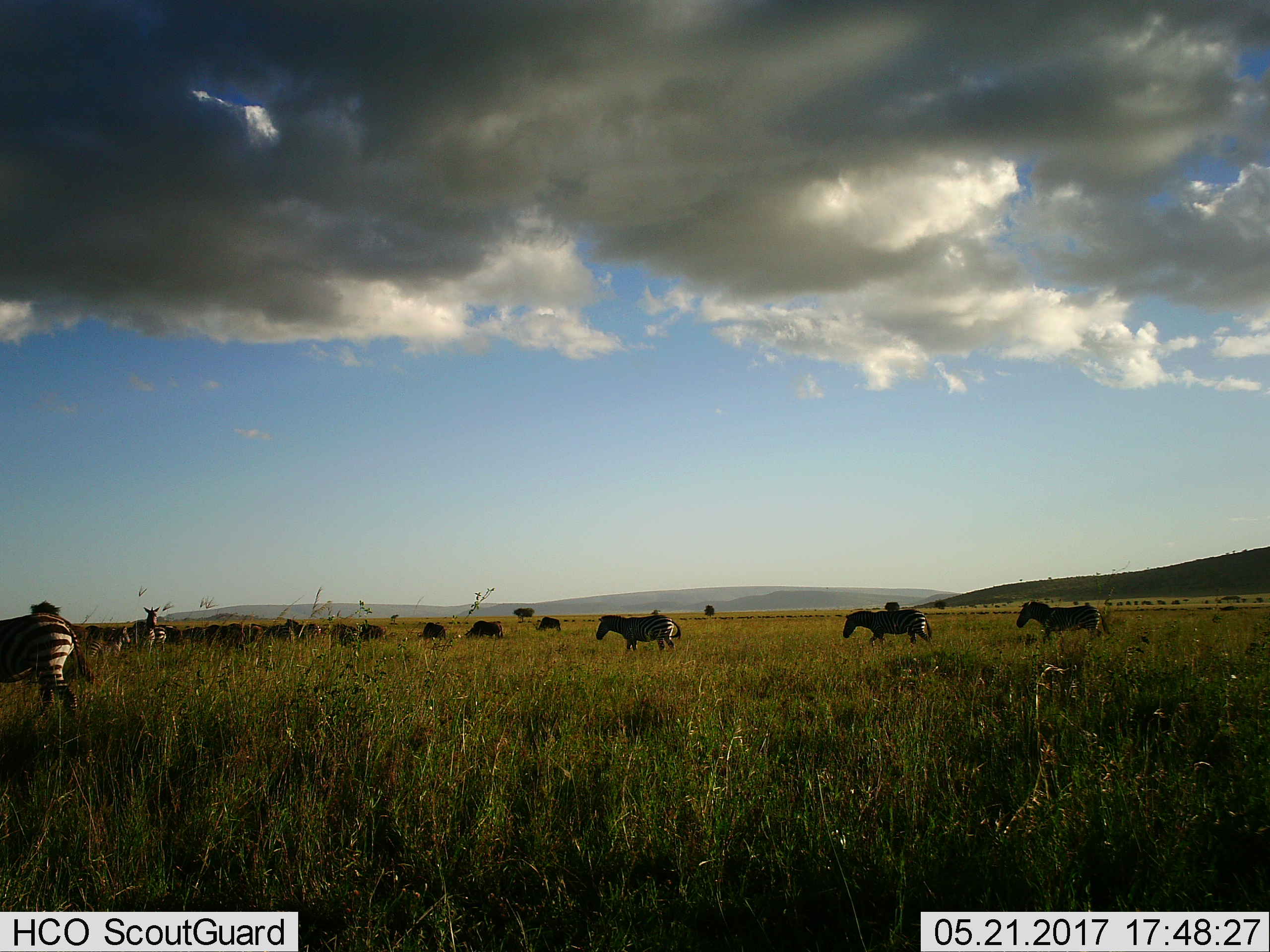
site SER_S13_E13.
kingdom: Animalia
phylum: Chordata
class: Mammalia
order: Artiodactyla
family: Bovidae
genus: Connochaetes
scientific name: Connochaetes taurinus taurinus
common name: blue wildebeest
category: wildebeestblue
Wildebeestblue (blue wildebeest) (Connochaetes taurinus taurinus), count 51+. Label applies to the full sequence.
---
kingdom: Animalia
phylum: Chordata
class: Mammalia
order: Perissodactyla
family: Equidae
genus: Equus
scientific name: Equus quagga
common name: plains zebra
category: zebraplains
Zebraplains (plains zebra) (Equus quagga), count 10. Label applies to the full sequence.